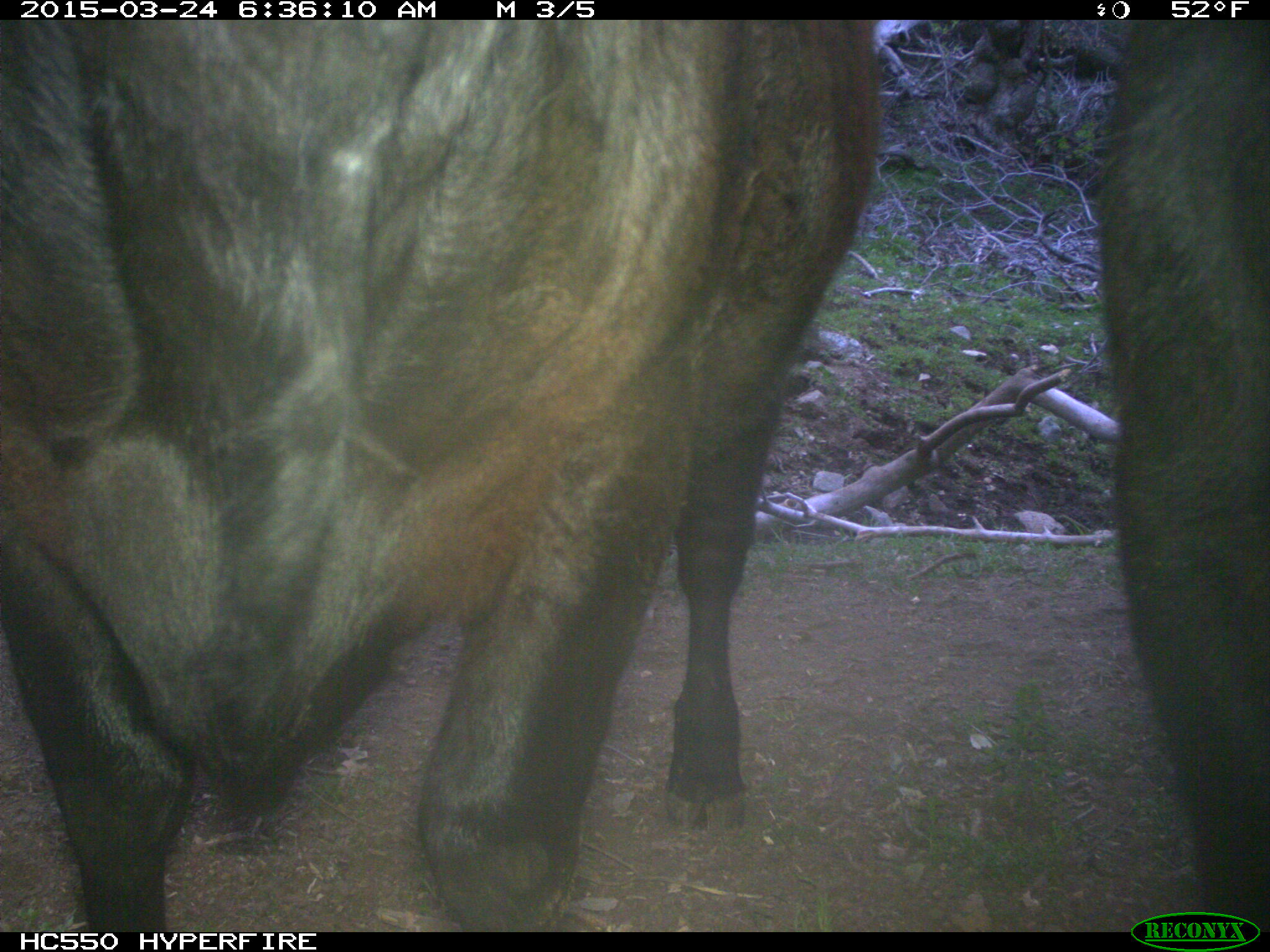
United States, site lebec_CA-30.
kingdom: Animalia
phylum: Chordata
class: Mammalia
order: Artiodactyla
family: Bovidae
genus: Bos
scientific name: Bos taurus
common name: domestic cow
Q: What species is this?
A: Bos taurus (domestic cow).